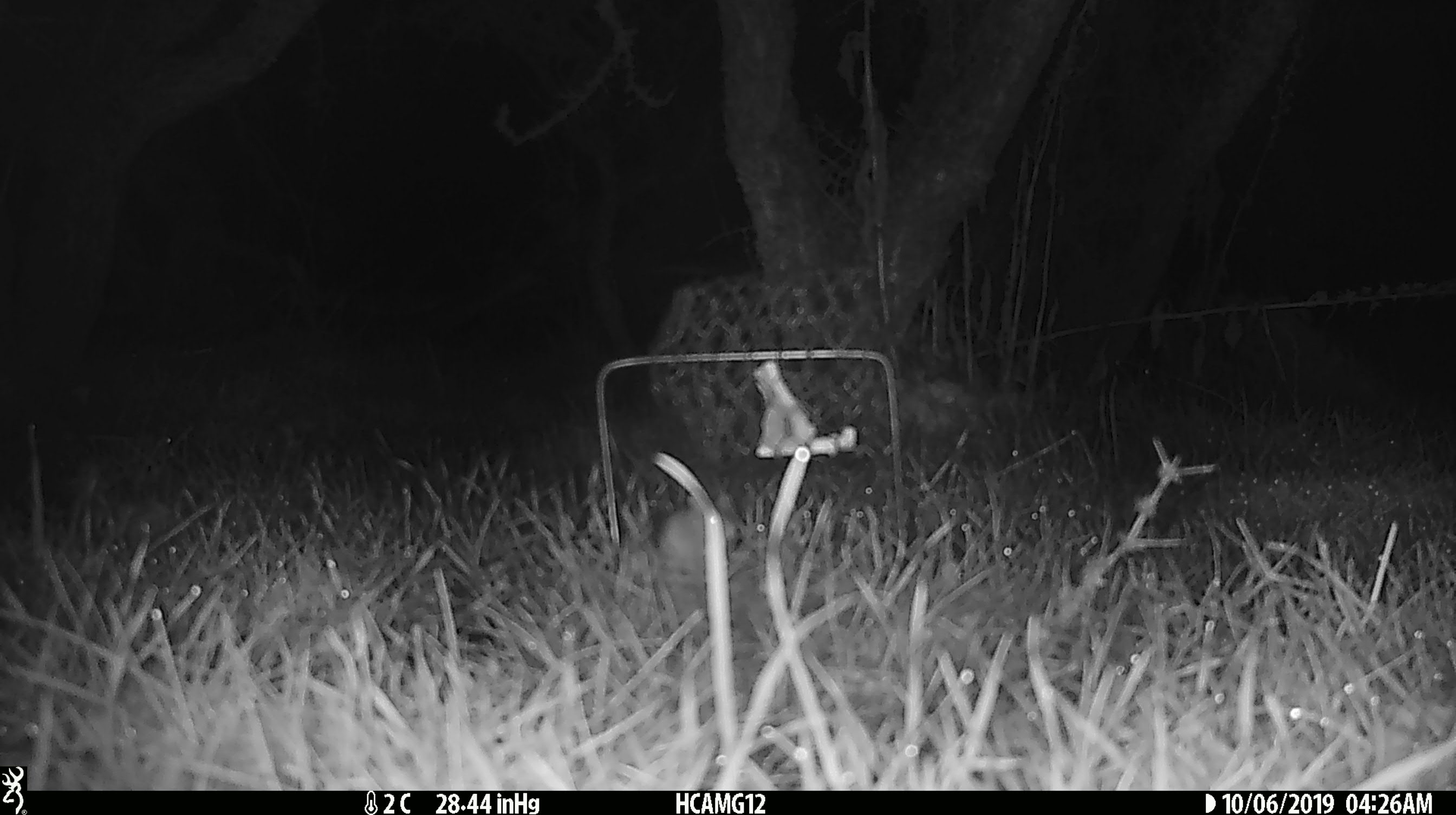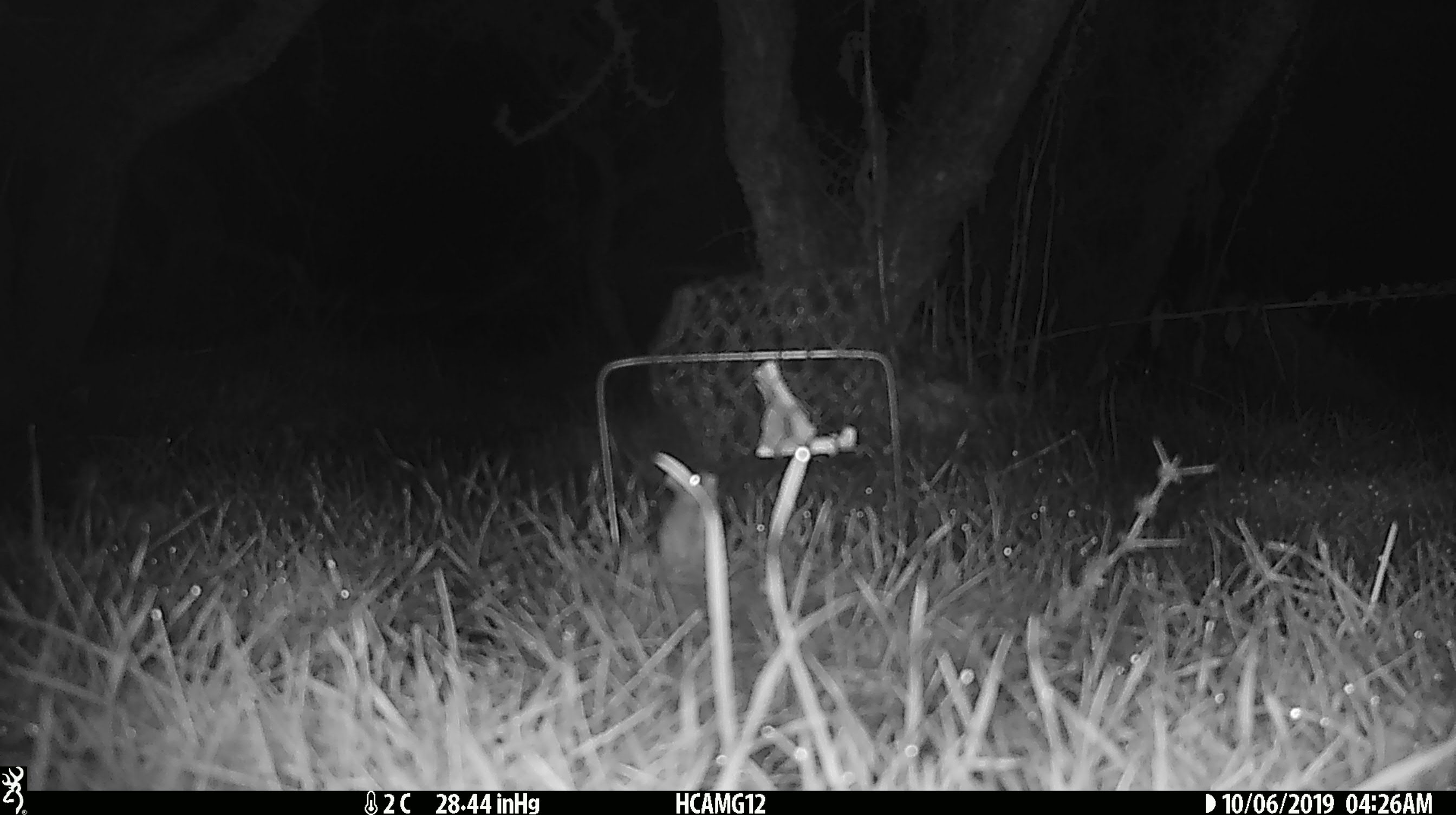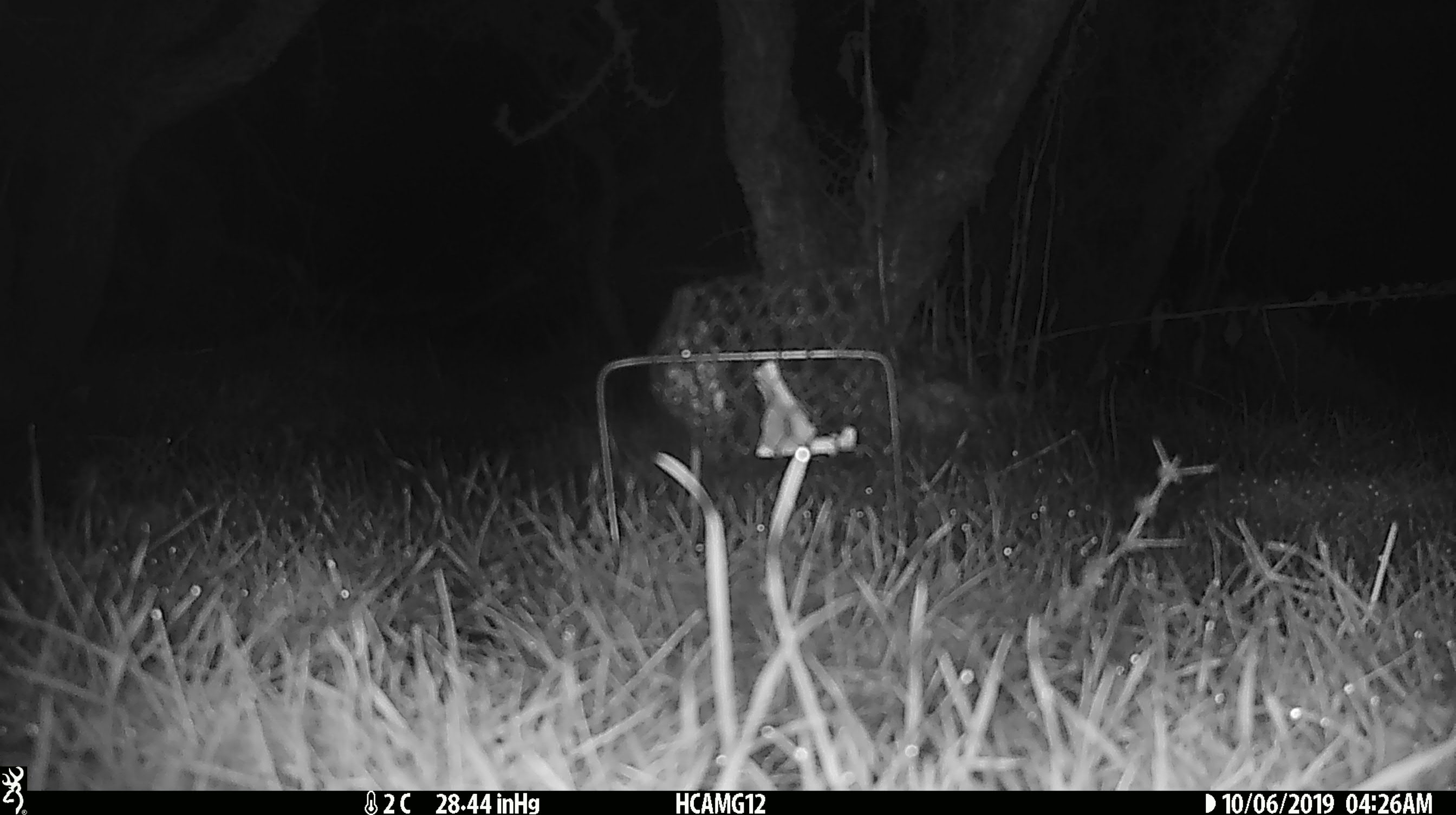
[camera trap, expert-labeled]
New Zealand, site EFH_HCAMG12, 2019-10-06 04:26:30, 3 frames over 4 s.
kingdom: Animalia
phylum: Chordata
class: Mammalia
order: Rodentia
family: Muridae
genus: Mus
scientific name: Mus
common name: mouse